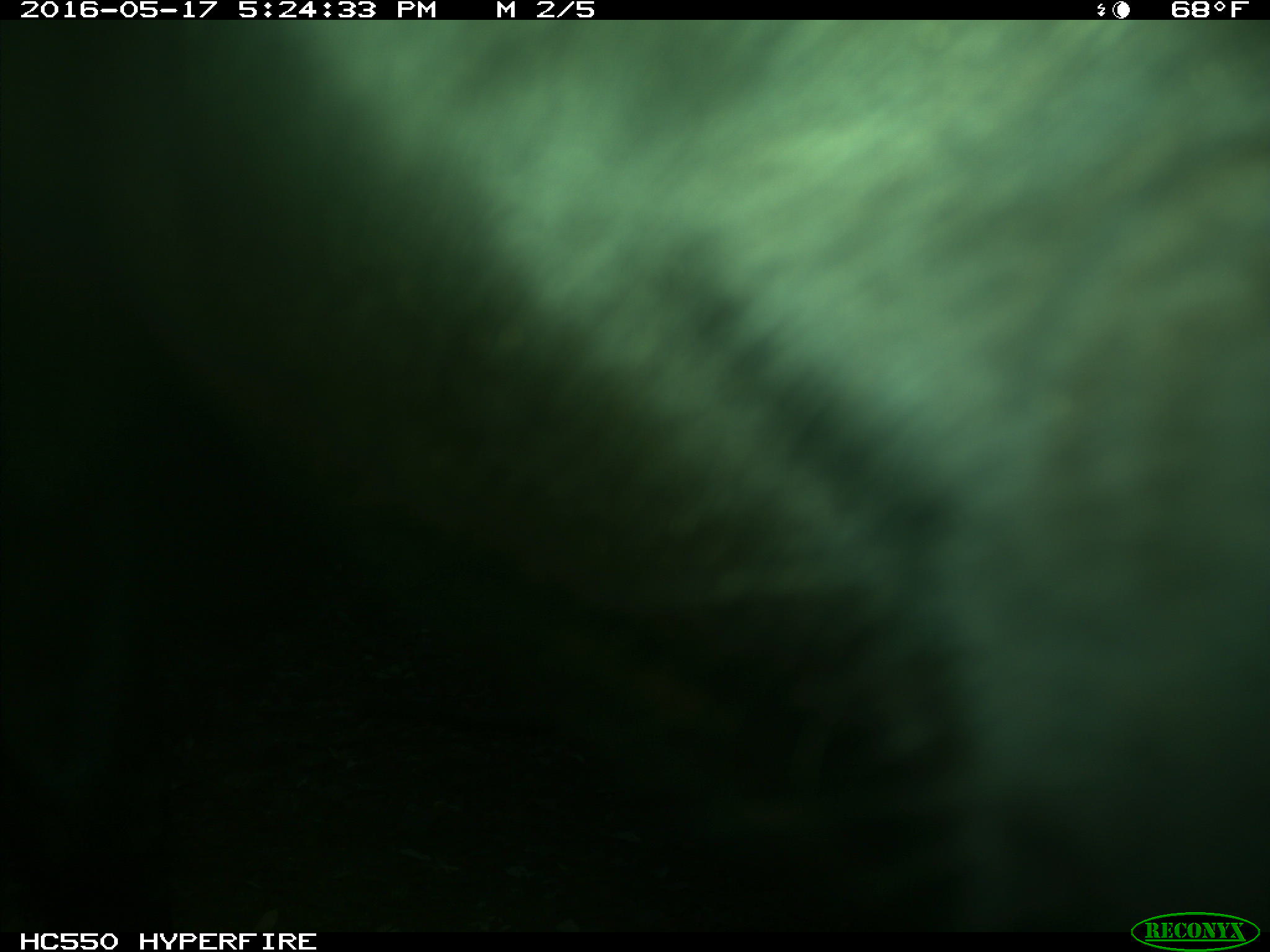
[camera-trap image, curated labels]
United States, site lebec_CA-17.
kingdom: Animalia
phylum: Chordata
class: Mammalia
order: Artiodactyla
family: Bovidae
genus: Bos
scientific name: Bos taurus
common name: domestic cow